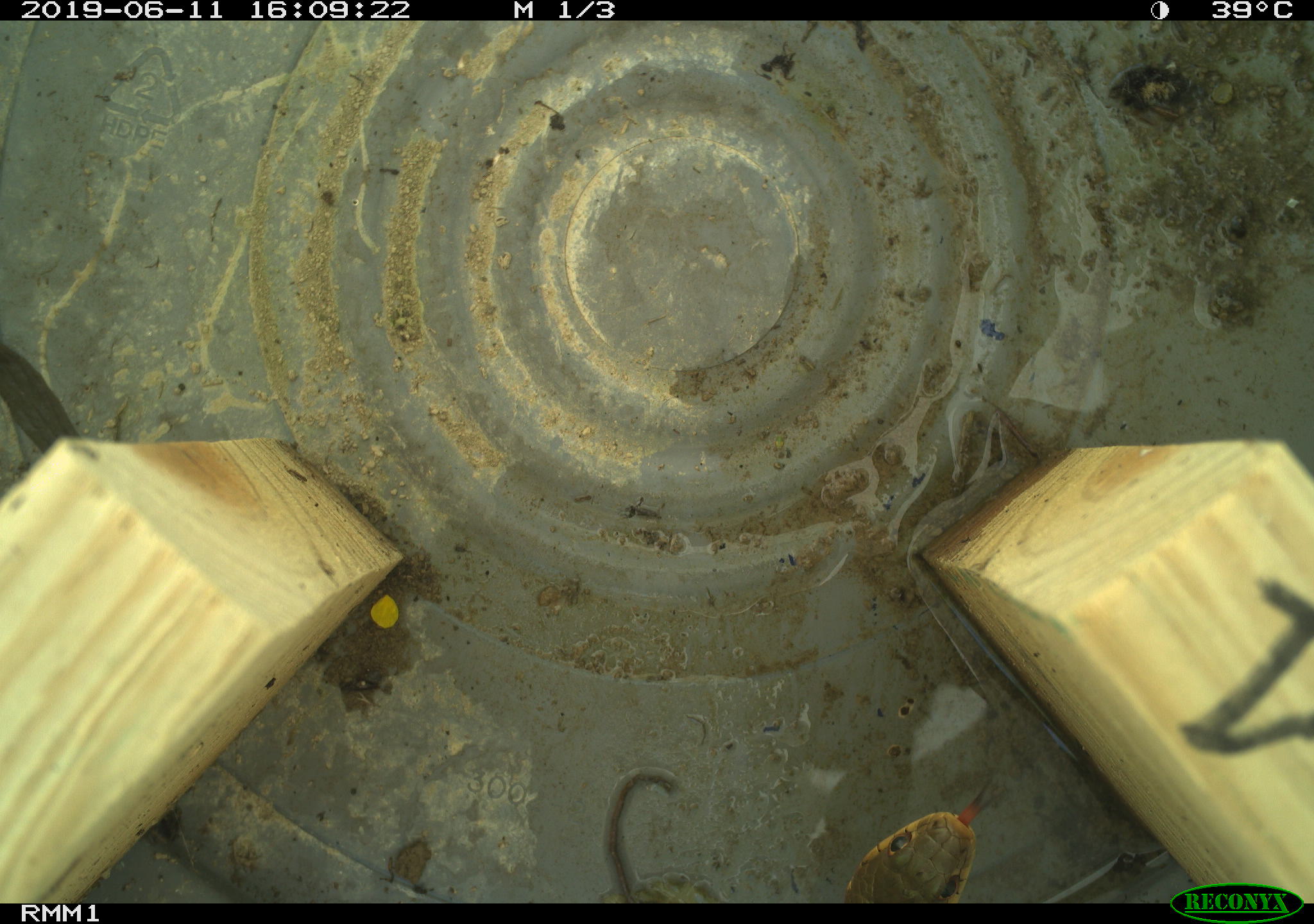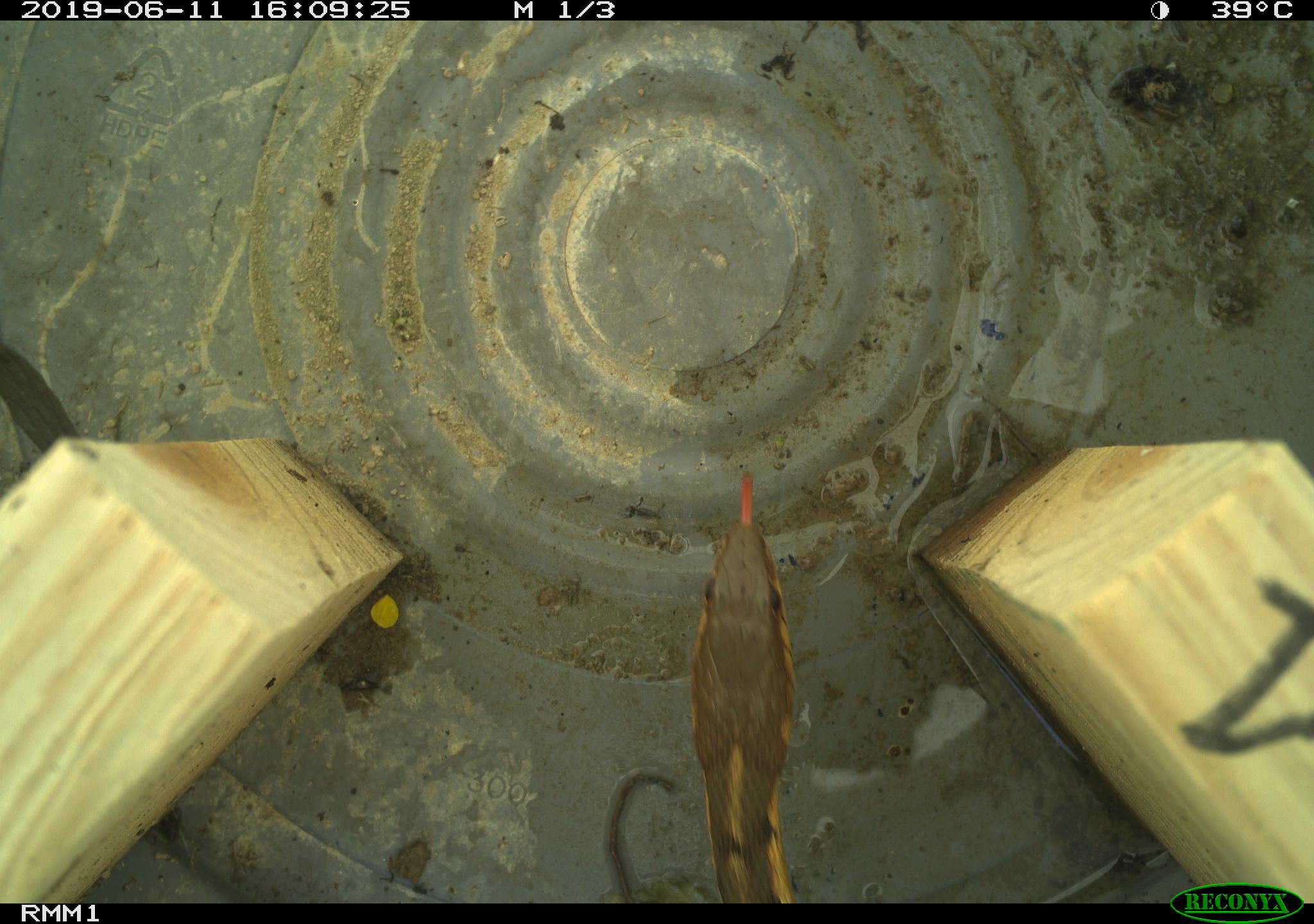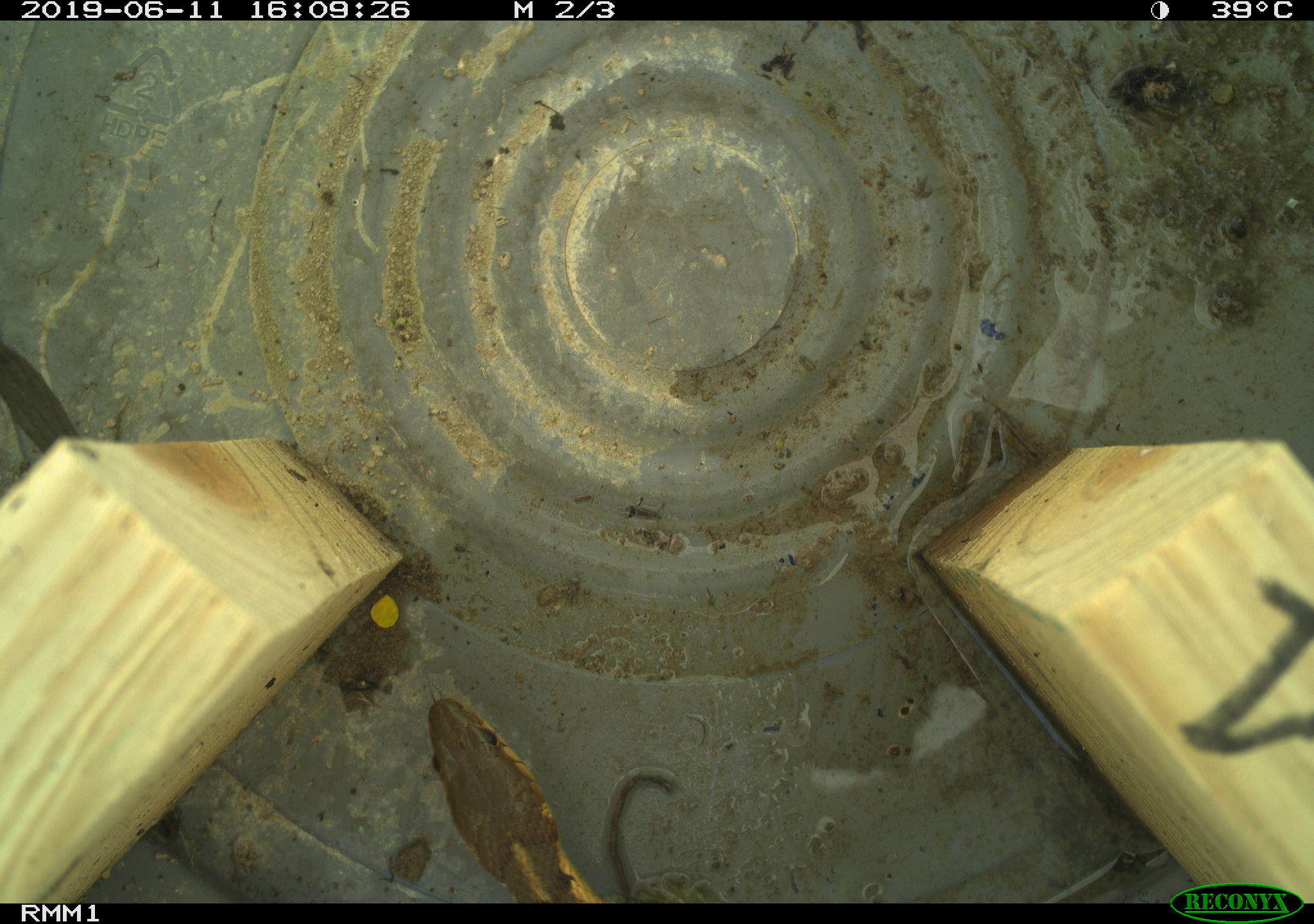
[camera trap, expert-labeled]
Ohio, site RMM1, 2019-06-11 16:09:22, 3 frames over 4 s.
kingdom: Animalia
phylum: Chordata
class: Reptilia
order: Squamata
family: Colubridae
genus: Thamnophis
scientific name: Thamnophis sirtalis sirtalis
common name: eastern gartersnake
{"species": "eastern gartersnake (Thamnophis sirtalis sirtalis)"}